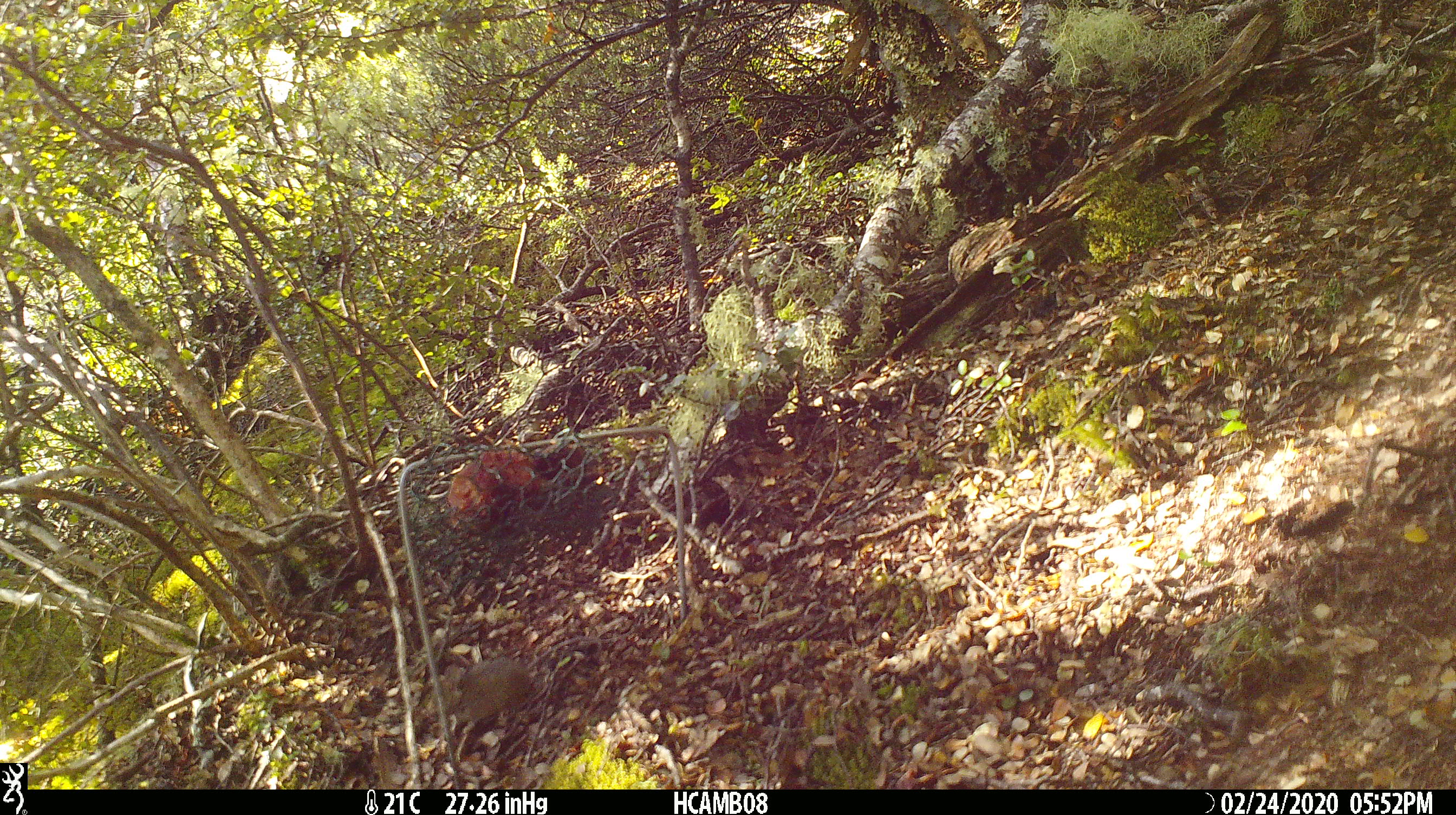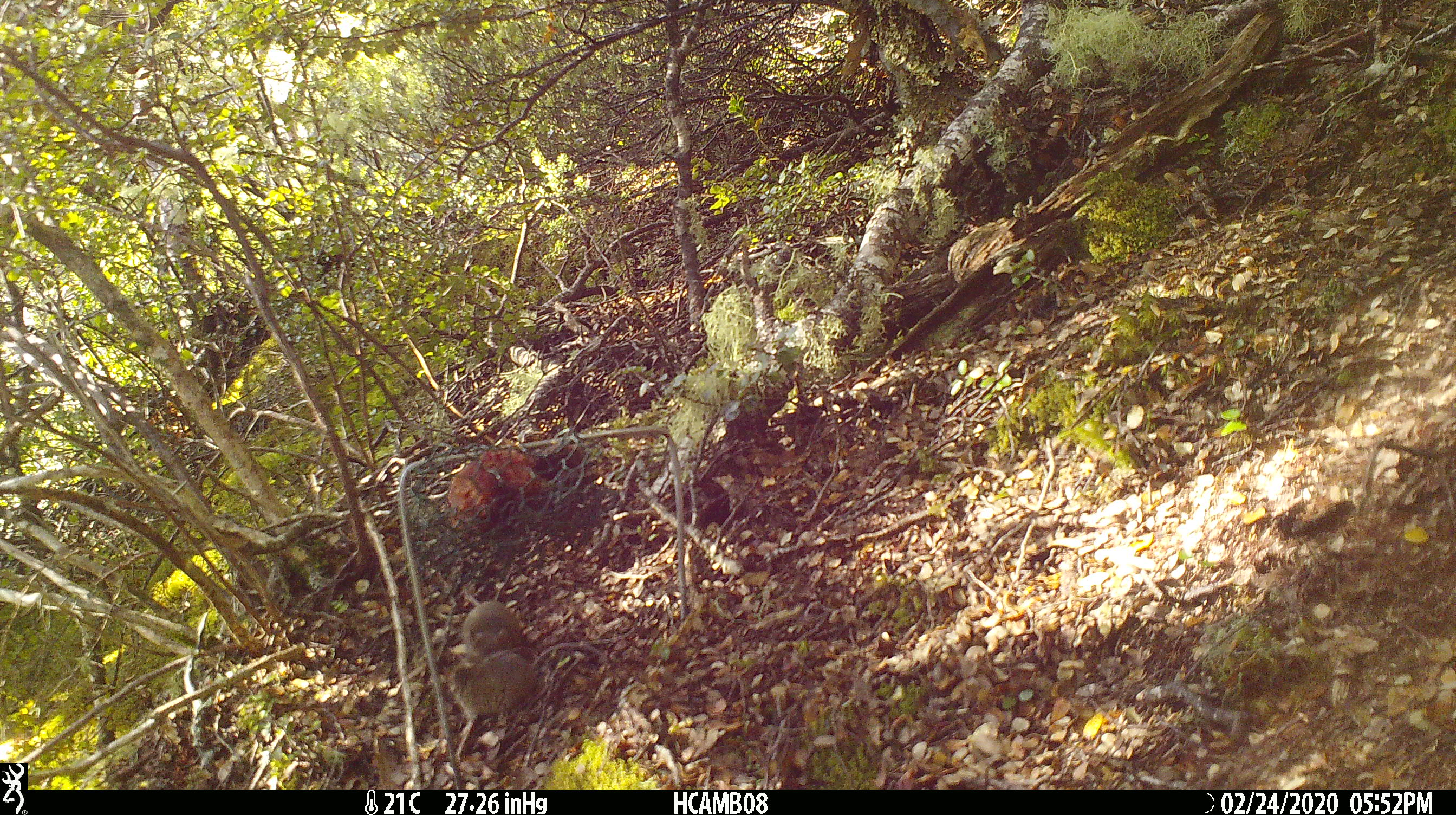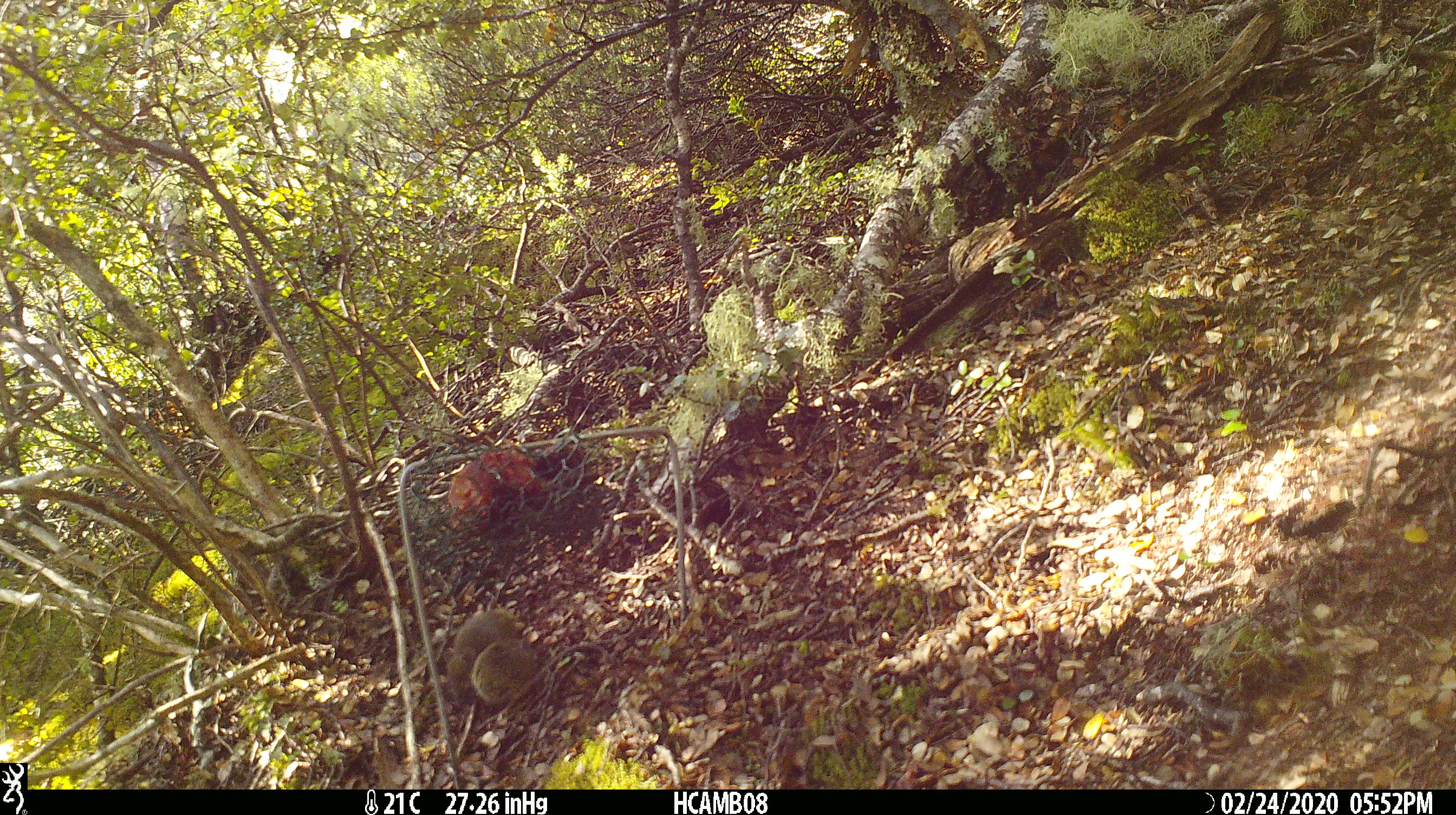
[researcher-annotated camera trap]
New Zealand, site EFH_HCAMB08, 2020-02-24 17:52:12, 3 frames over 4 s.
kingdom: Animalia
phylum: Chordata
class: Mammalia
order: Rodentia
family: Muridae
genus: Mus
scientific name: Mus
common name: mouse